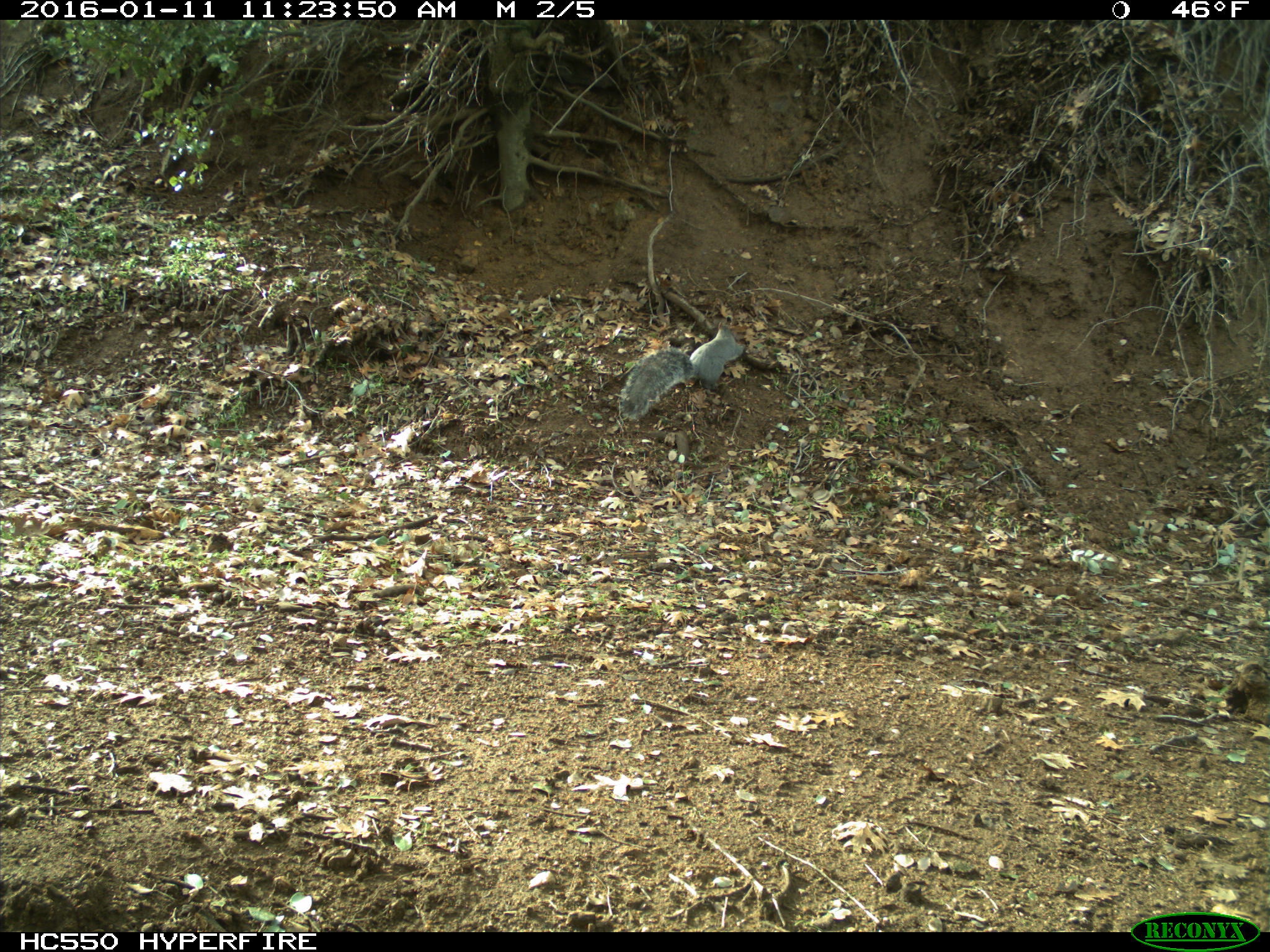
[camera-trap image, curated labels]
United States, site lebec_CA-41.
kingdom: Animalia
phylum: Chordata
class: Mammalia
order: Rodentia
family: Sciuridae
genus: Sciurus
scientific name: Sciurus carolinensis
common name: eastern gray squirrel